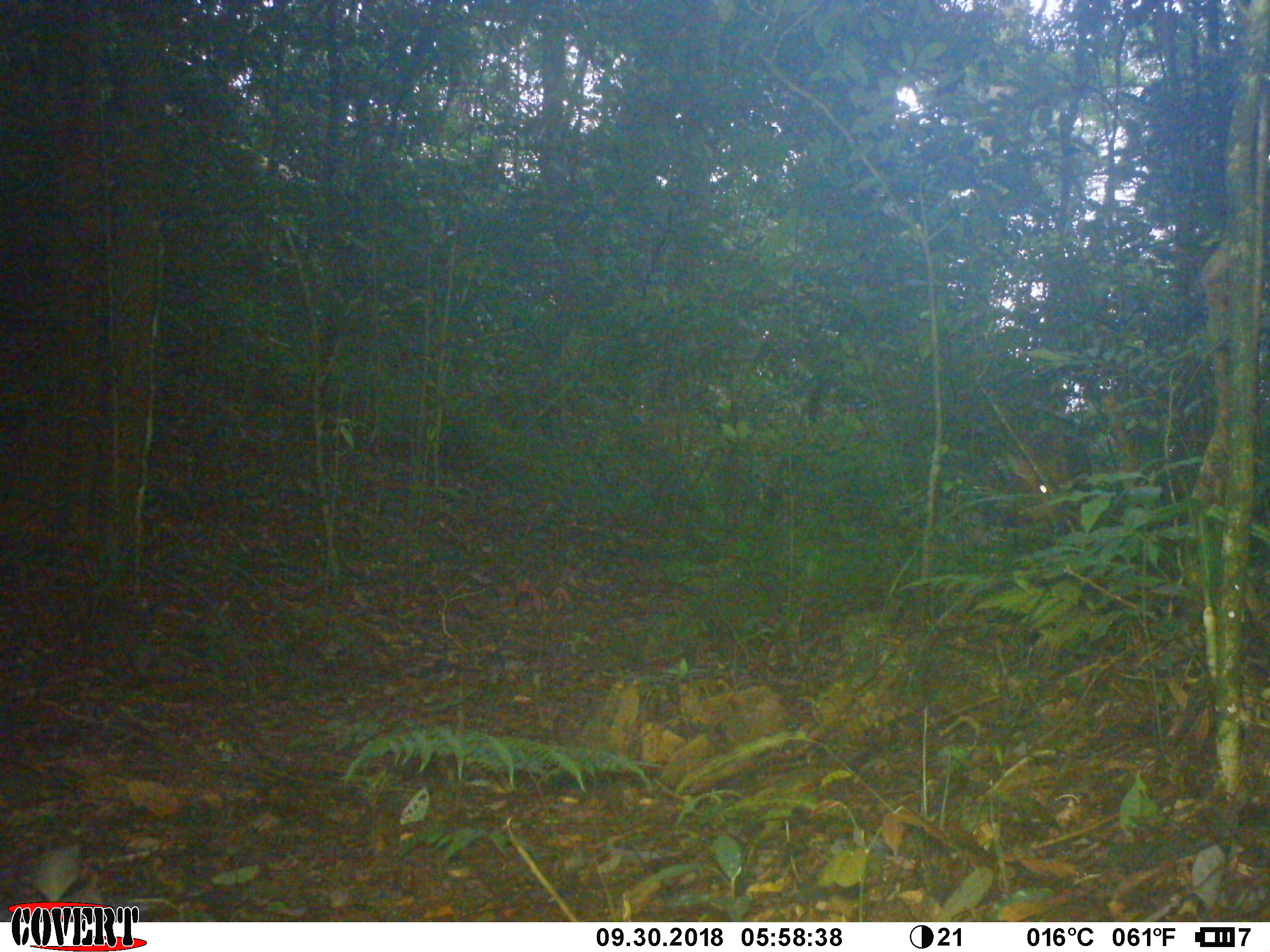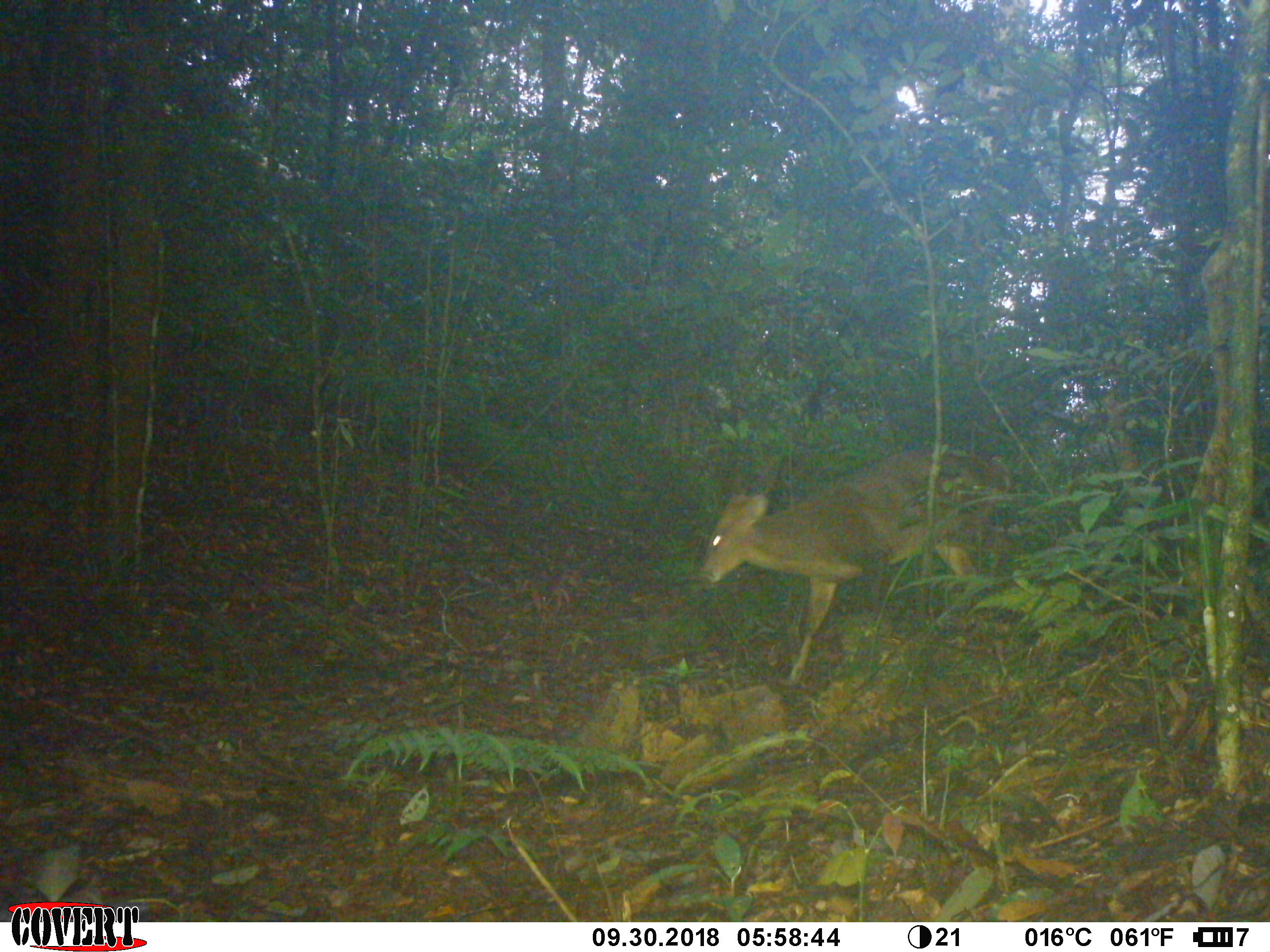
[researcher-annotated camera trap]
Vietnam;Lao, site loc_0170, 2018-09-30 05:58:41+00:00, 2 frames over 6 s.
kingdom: Animalia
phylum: Chordata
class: Mammalia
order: Artiodactyla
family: Cervidae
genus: Muntiacus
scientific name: Muntiacus vuquangensis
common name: large-antlered muntjac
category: large antlered muntjac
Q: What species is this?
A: Large antlered muntjac (large-antlered muntjac) (Muntiacus vuquangensis).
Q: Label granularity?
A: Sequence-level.